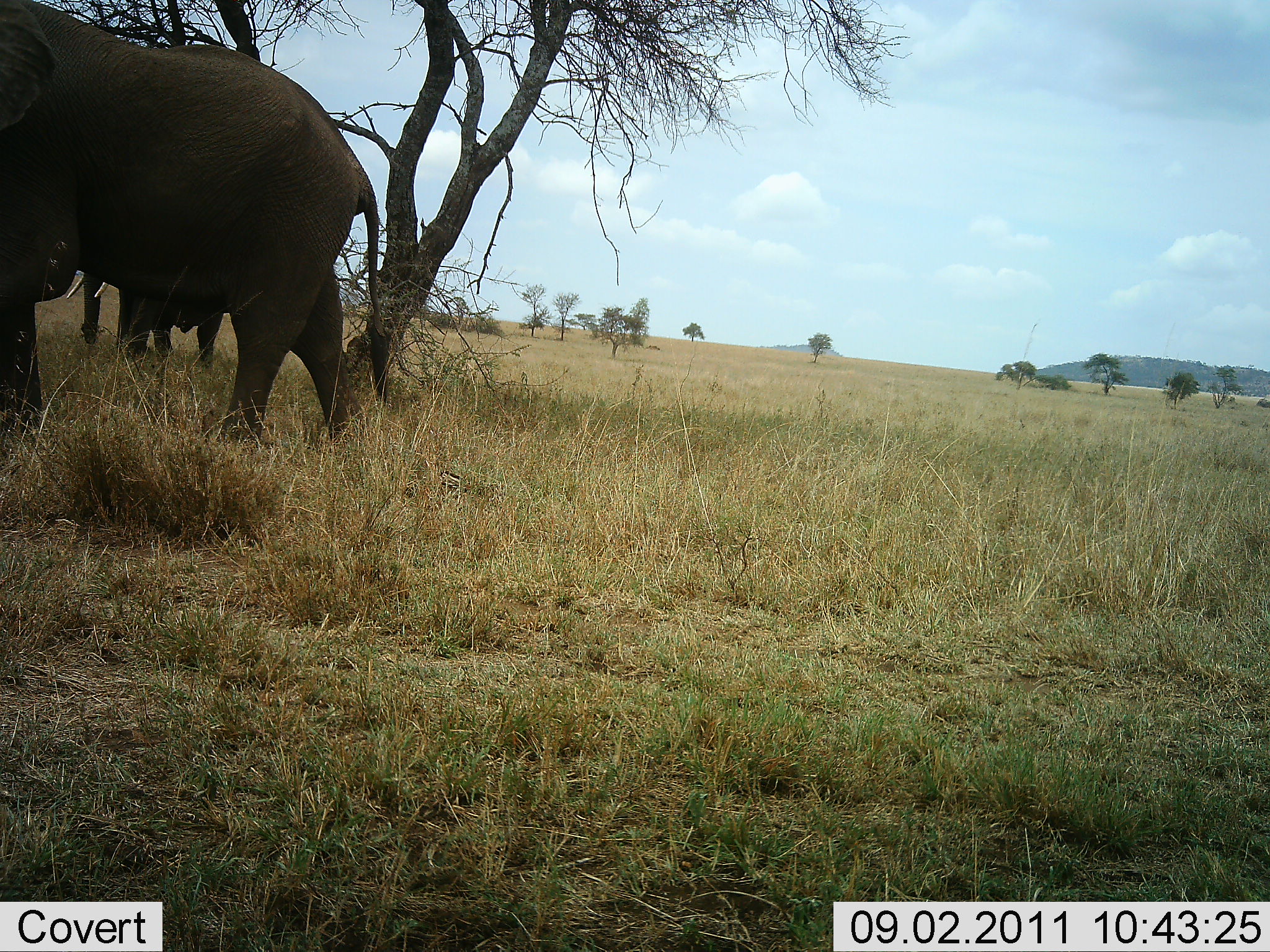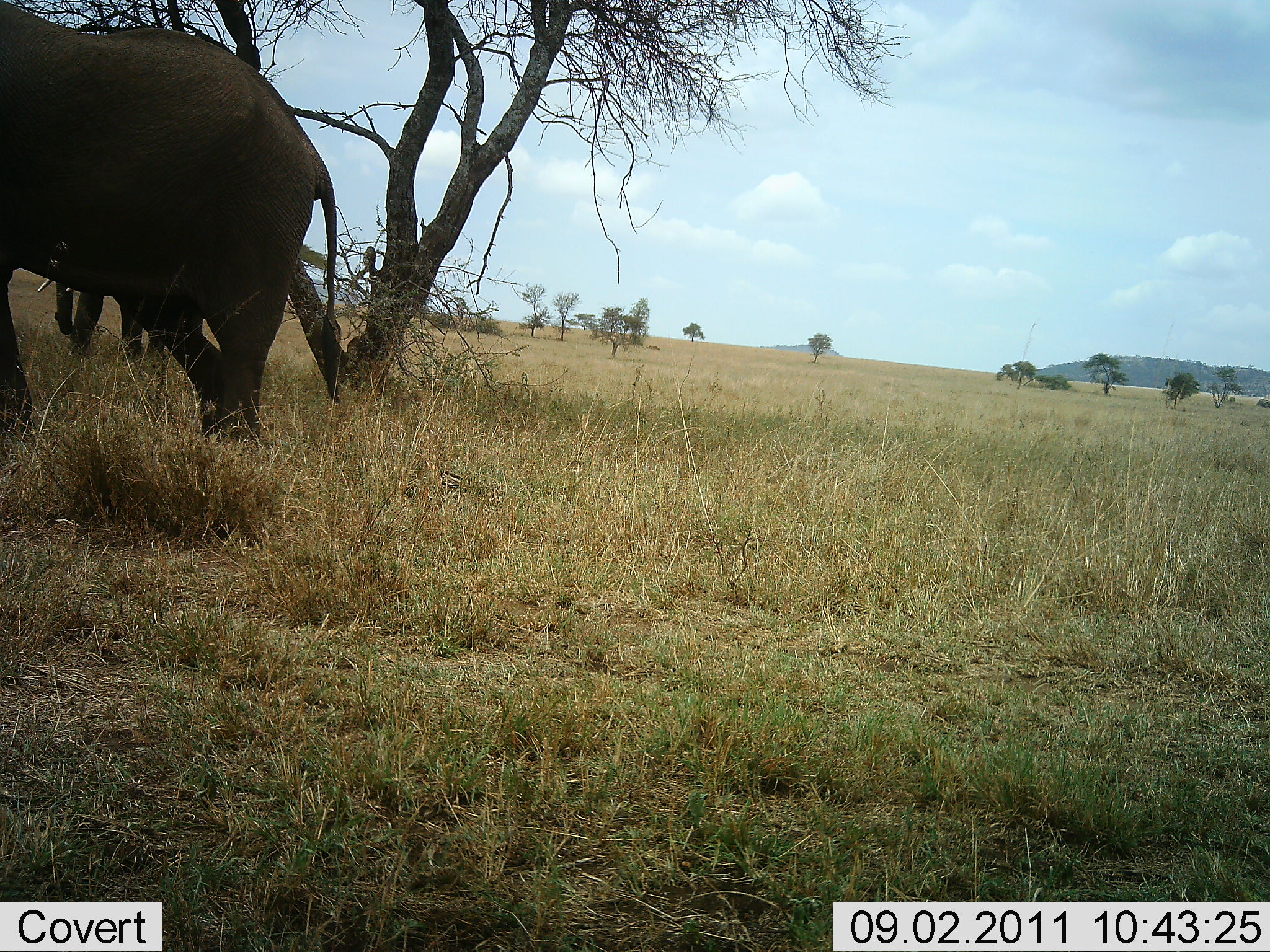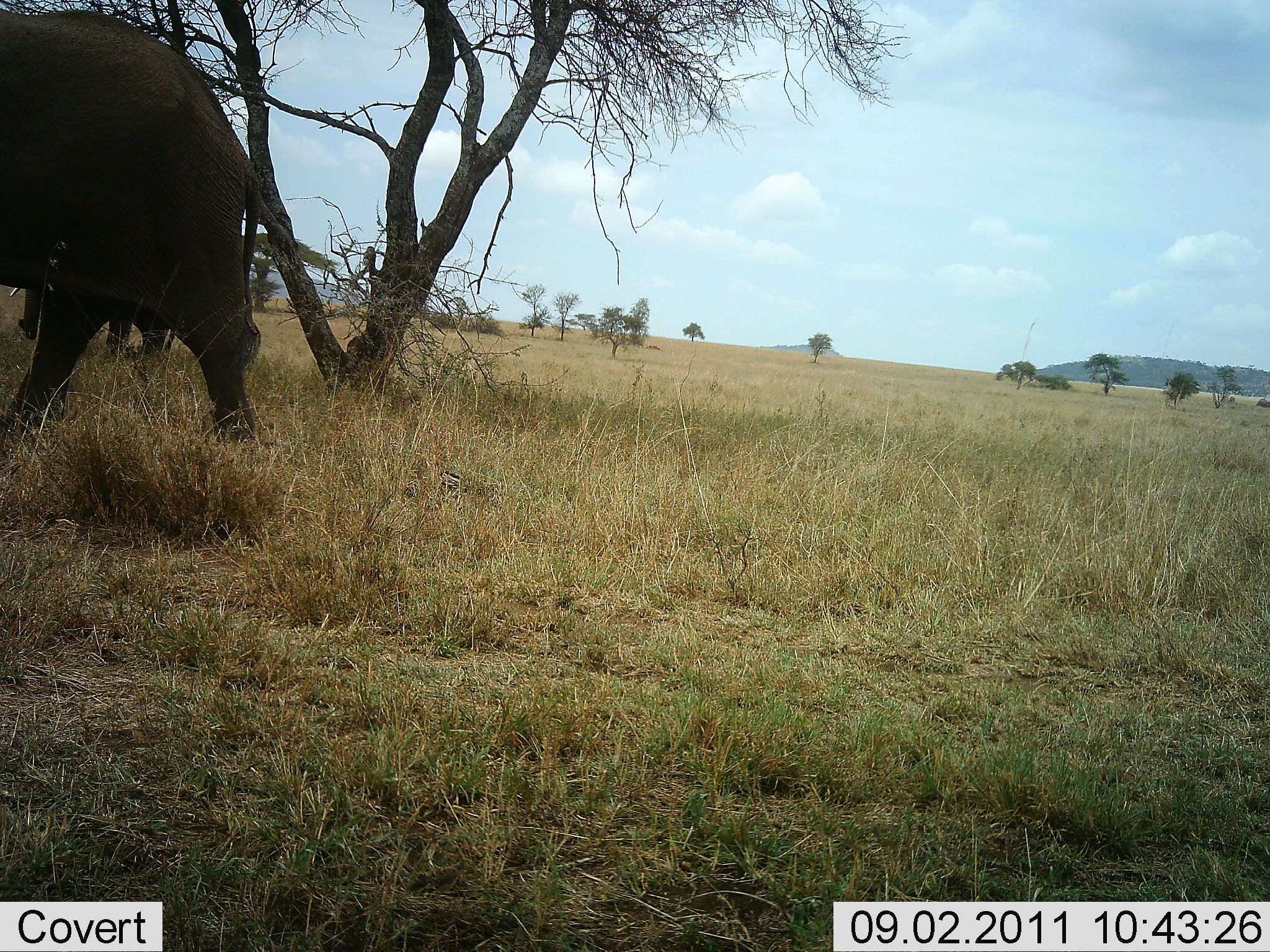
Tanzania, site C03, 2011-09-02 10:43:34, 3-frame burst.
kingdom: Animalia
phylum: Chordata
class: Mammalia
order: Proboscidea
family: Elephantidae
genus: Loxodonta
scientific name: Loxodonta africana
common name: african bush elephant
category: elephant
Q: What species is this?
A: Elephant (african bush elephant) (Loxodonta africana).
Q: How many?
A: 2.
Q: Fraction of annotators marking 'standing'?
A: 21%.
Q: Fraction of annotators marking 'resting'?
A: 0%.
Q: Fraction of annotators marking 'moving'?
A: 86%.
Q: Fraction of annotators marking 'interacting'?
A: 0%.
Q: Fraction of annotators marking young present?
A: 7%.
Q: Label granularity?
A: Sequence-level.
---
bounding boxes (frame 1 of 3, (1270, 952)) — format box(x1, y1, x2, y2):
animal: box(0, 0, 399, 464); box(51, 227, 228, 387)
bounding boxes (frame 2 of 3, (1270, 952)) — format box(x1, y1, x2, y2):
animal: box(0, 0, 349, 461); box(35, 218, 208, 364)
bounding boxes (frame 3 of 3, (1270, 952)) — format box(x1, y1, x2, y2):
animal: box(0, 1, 337, 474); box(16, 245, 178, 372)